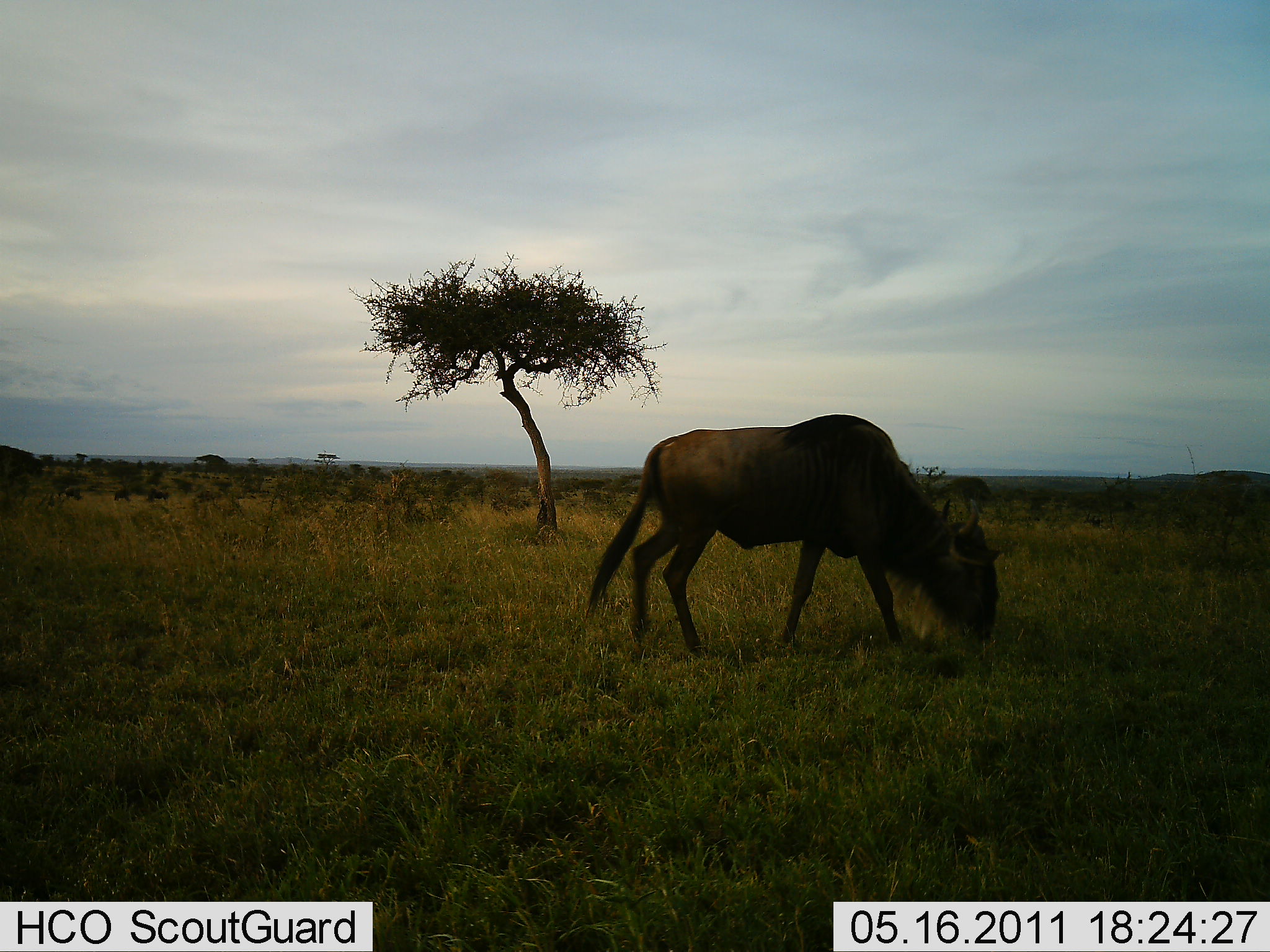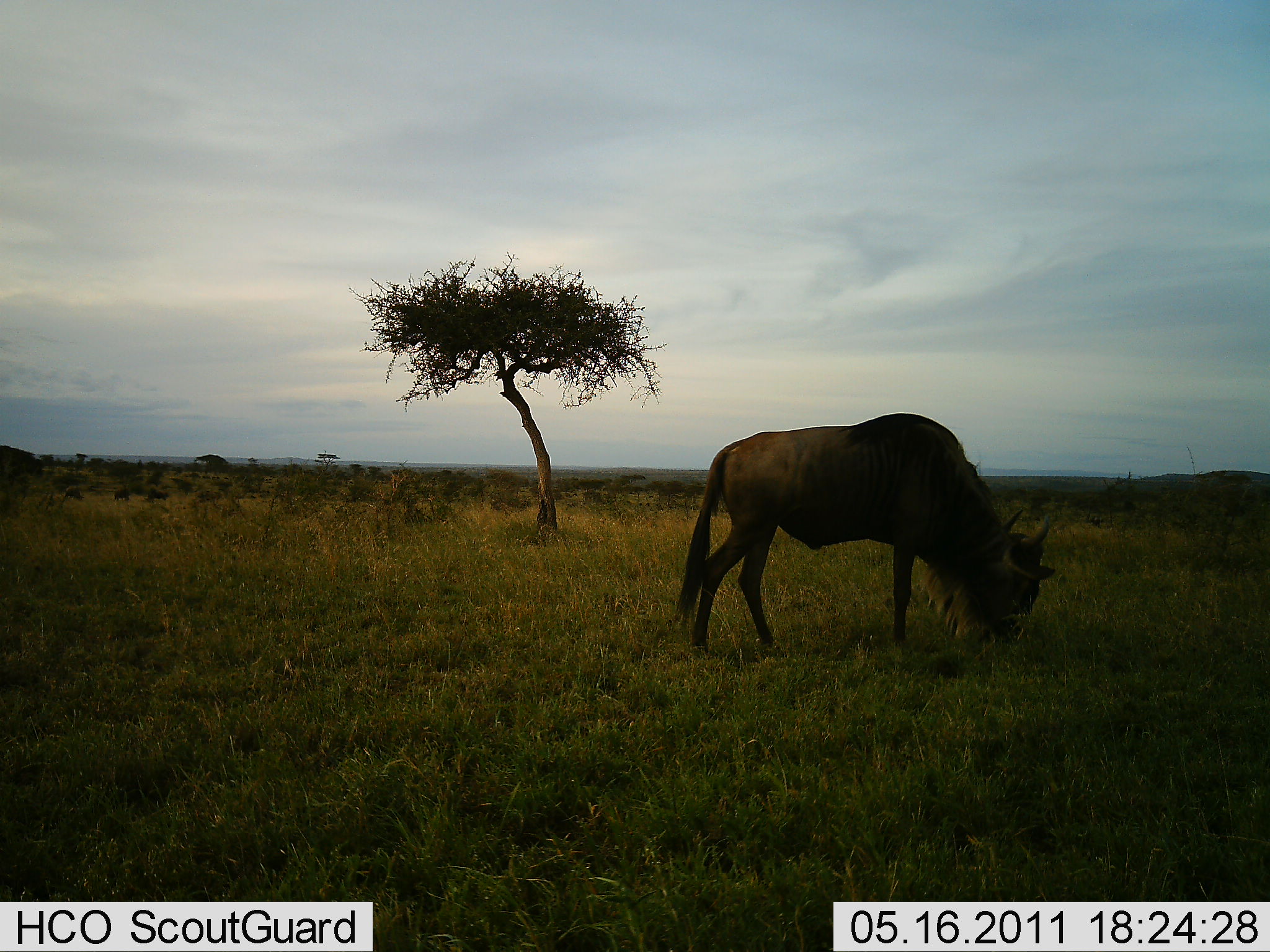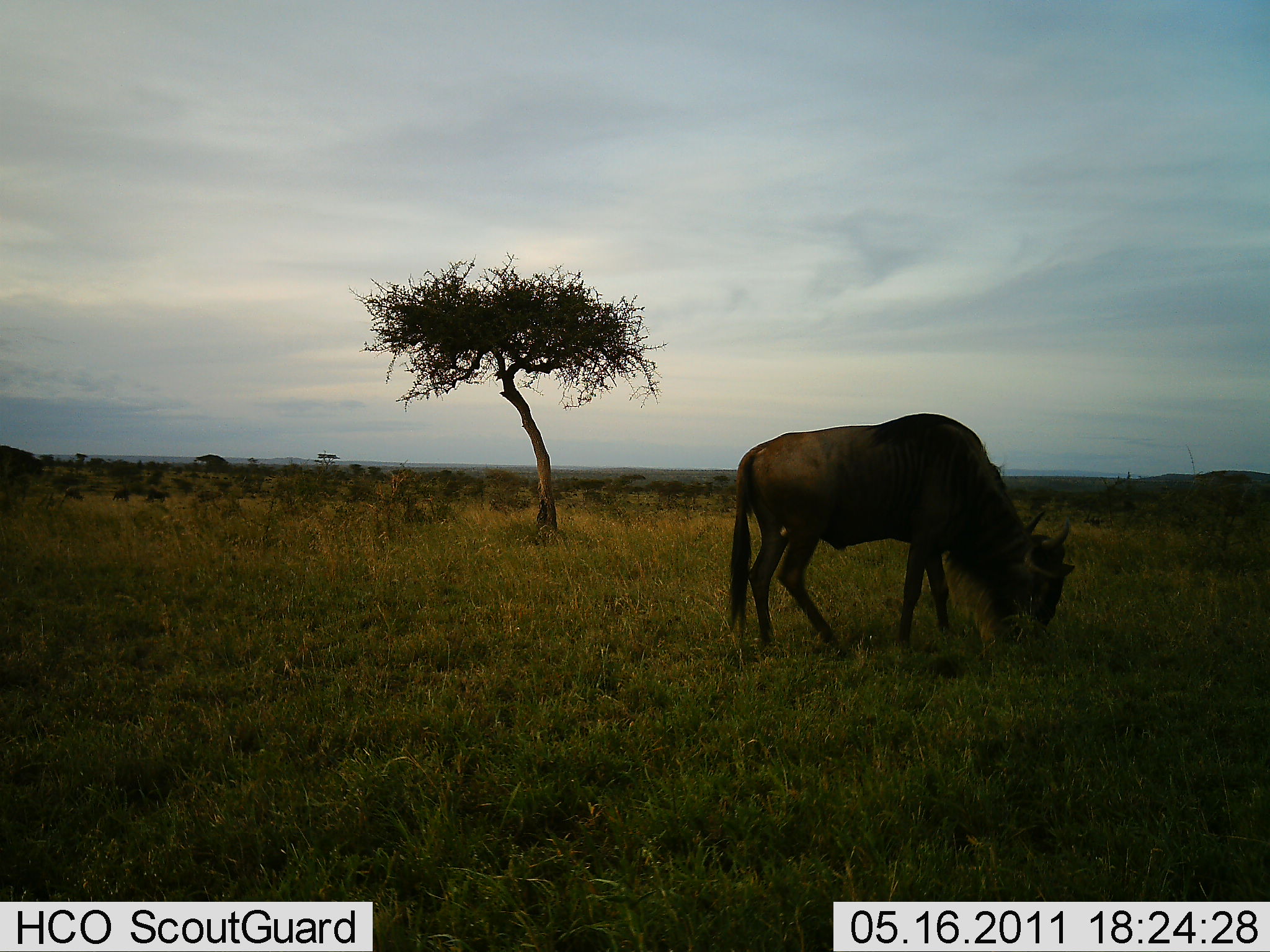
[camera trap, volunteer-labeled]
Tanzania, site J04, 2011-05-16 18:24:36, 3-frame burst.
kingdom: Animalia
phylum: Chordata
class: Mammalia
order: Artiodactyla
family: Bovidae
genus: Connochaetes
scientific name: Connochaetes taurinus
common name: blue wildebeest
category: wildebeest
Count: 1.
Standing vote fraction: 20%.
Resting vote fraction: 0%.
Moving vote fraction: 30%.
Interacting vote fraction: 0%.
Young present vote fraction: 0%.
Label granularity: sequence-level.